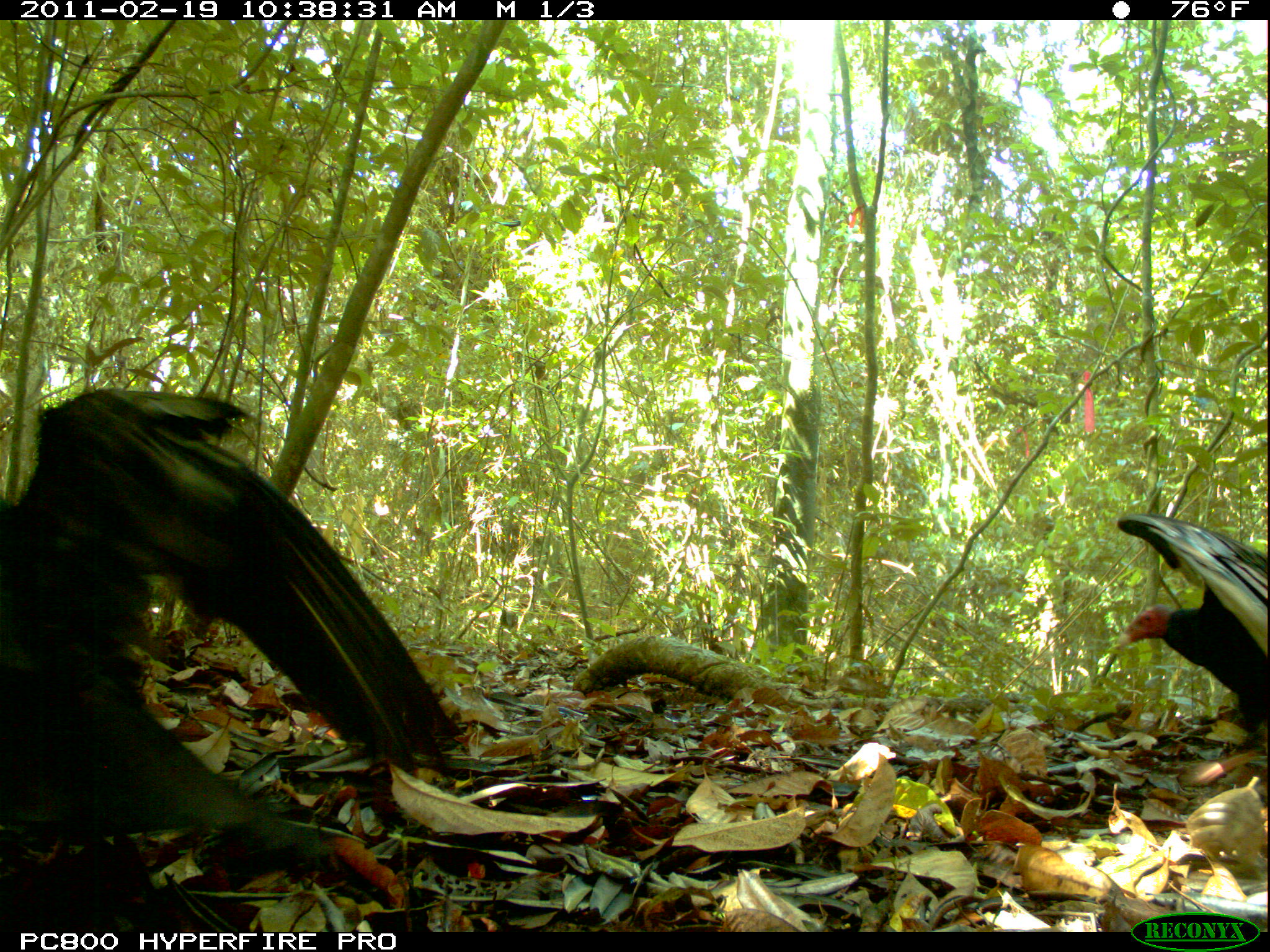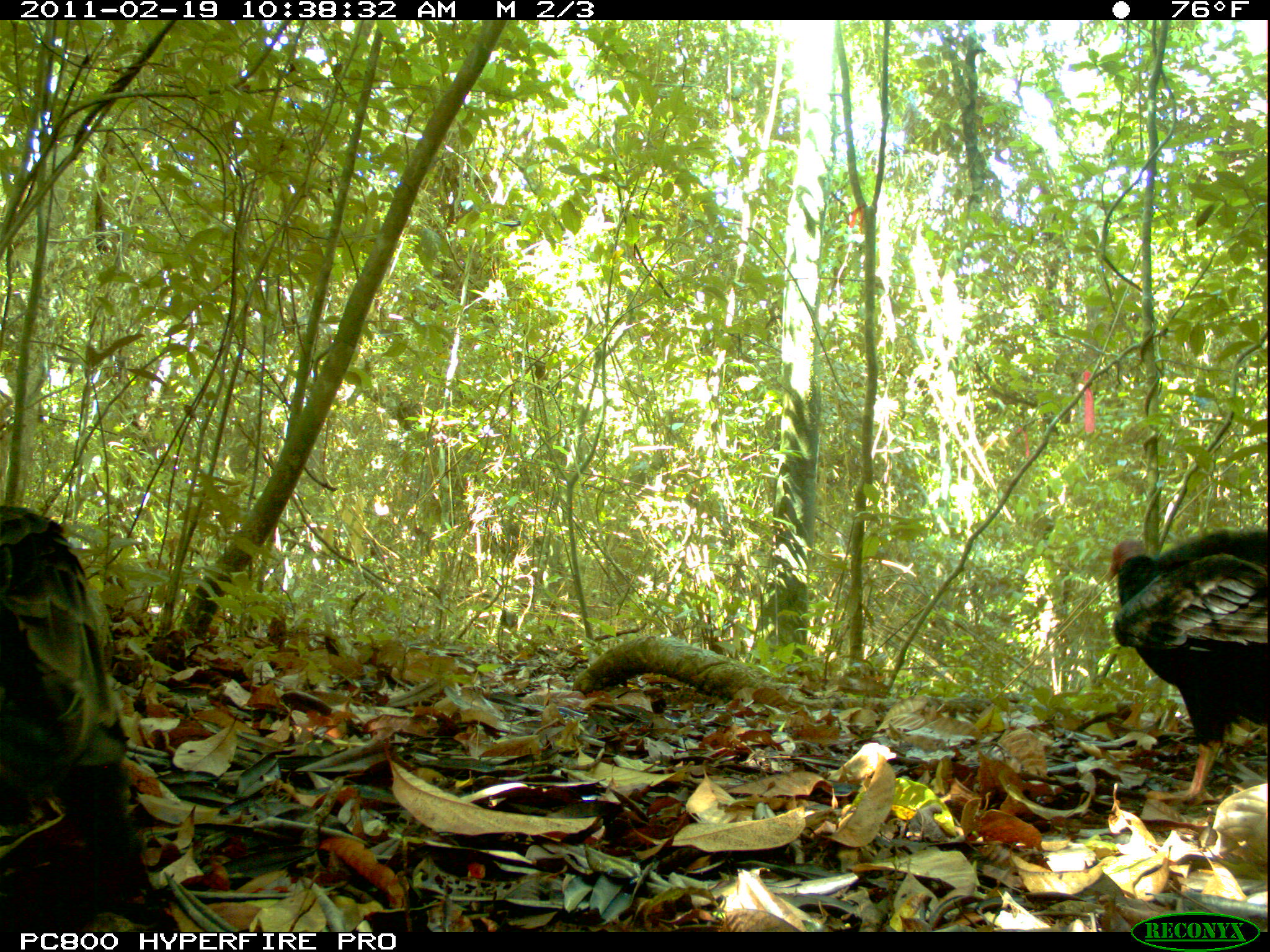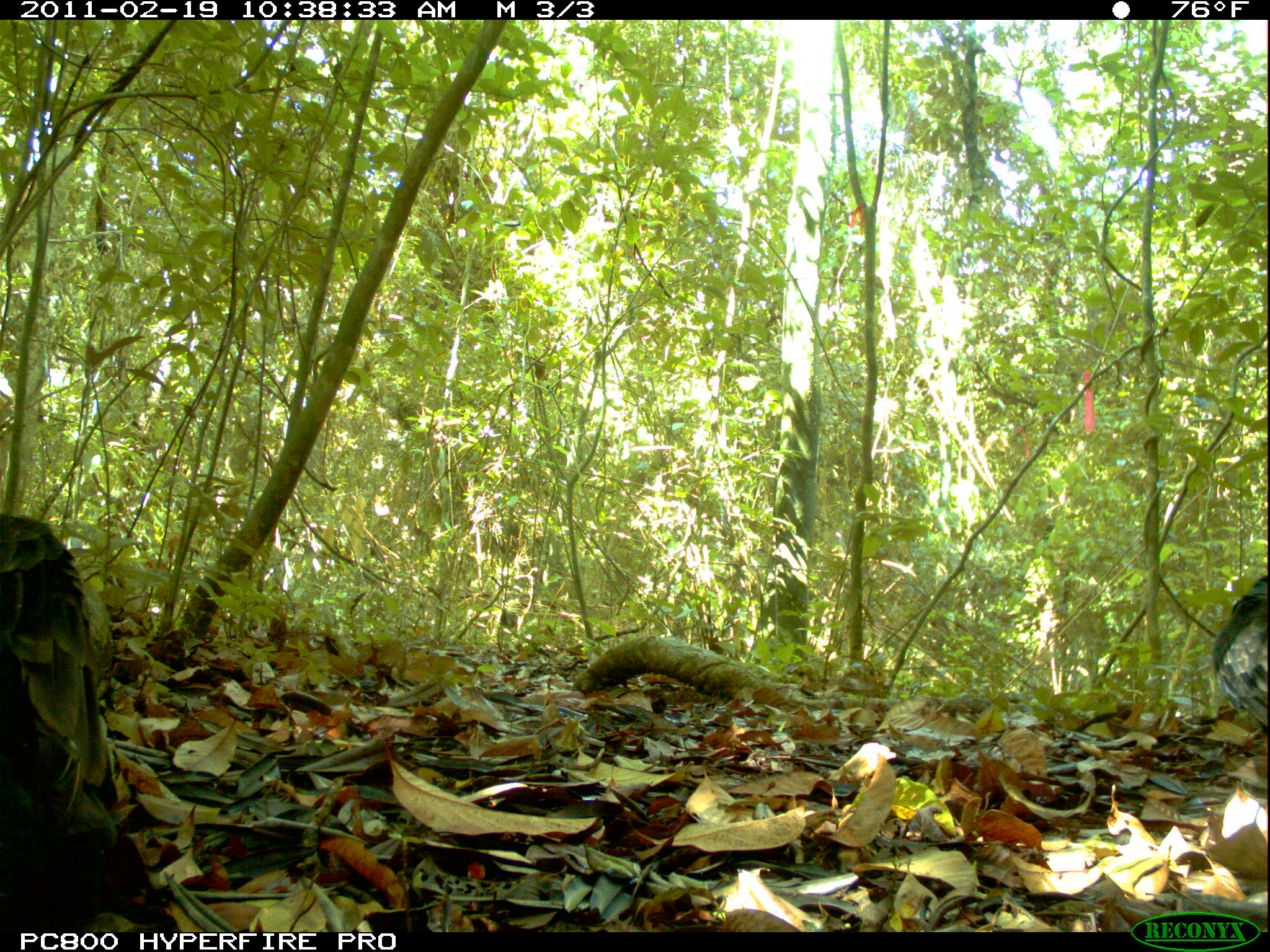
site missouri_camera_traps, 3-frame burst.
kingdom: Animalia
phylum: Chordata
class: Aves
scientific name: Aves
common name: bird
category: bird spec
Bird spec (bird) (Aves). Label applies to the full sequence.